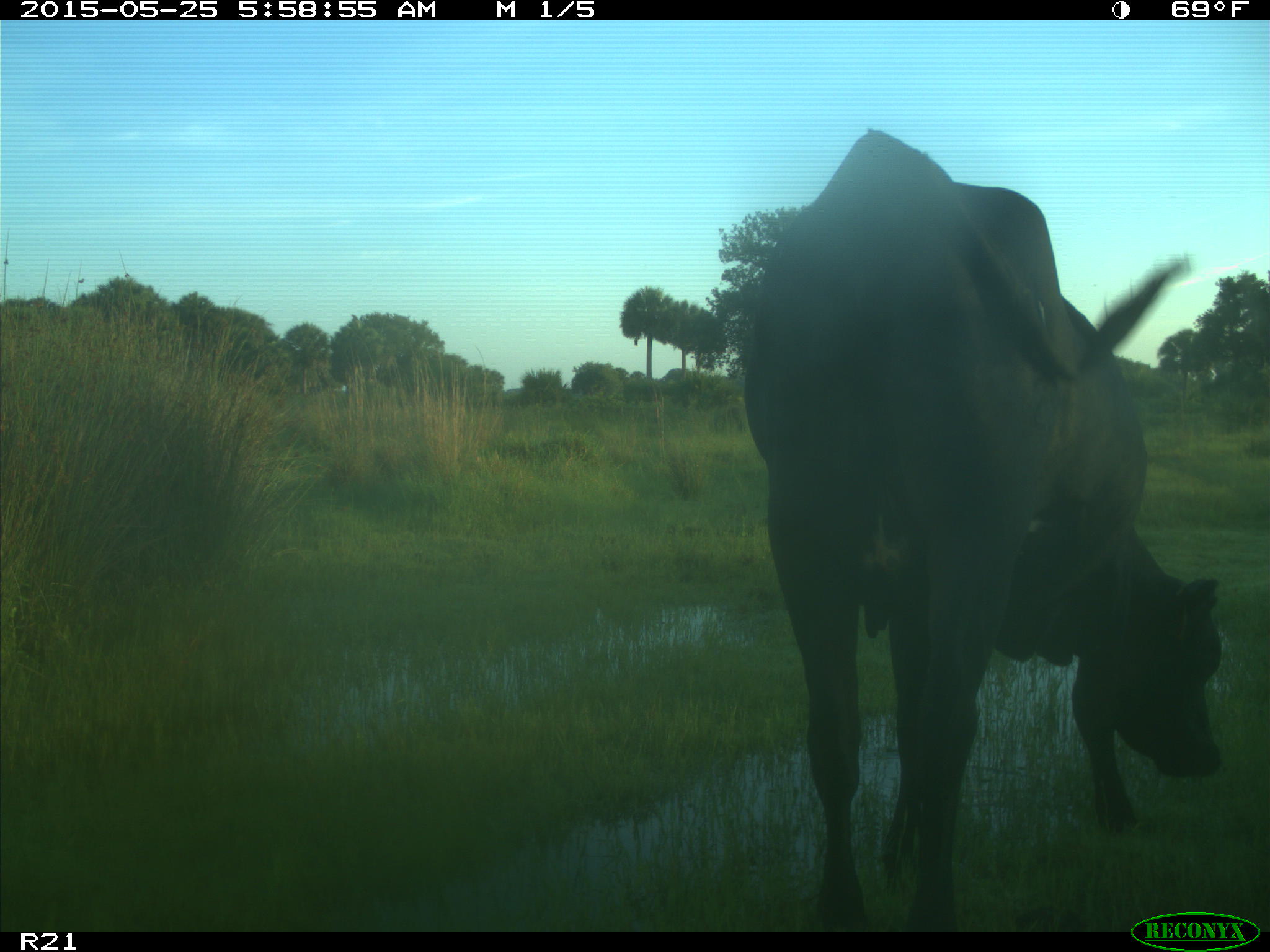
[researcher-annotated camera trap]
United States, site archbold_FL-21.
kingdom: Animalia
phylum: Chordata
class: Mammalia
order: Artiodactyla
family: Bovidae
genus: Bos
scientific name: Bos taurus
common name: domestic cow